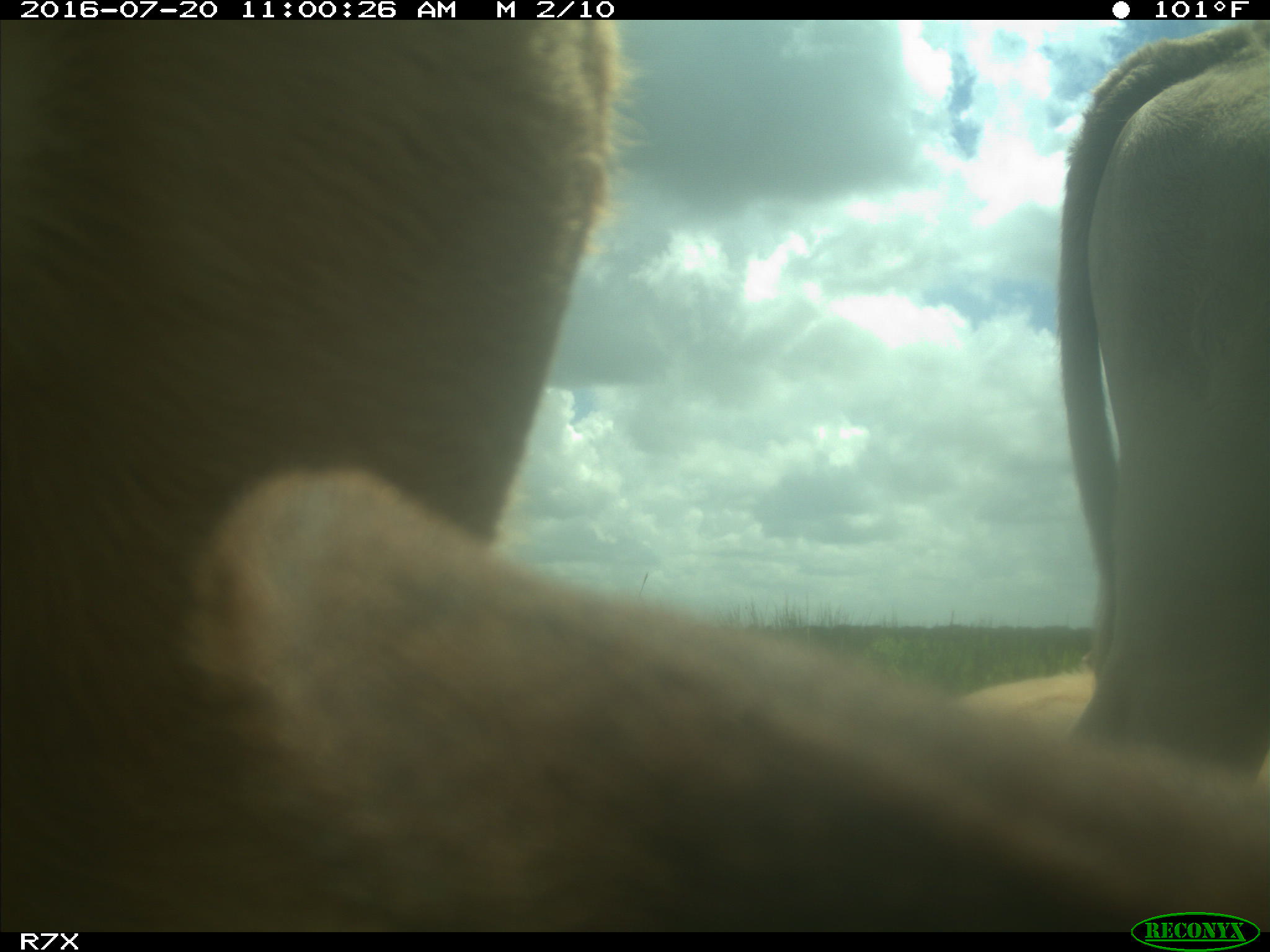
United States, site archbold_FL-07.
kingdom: Animalia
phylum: Chordata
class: Mammalia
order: Artiodactyla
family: Bovidae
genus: Bos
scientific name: Bos taurus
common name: domestic cow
Bos taurus (domestic cow).